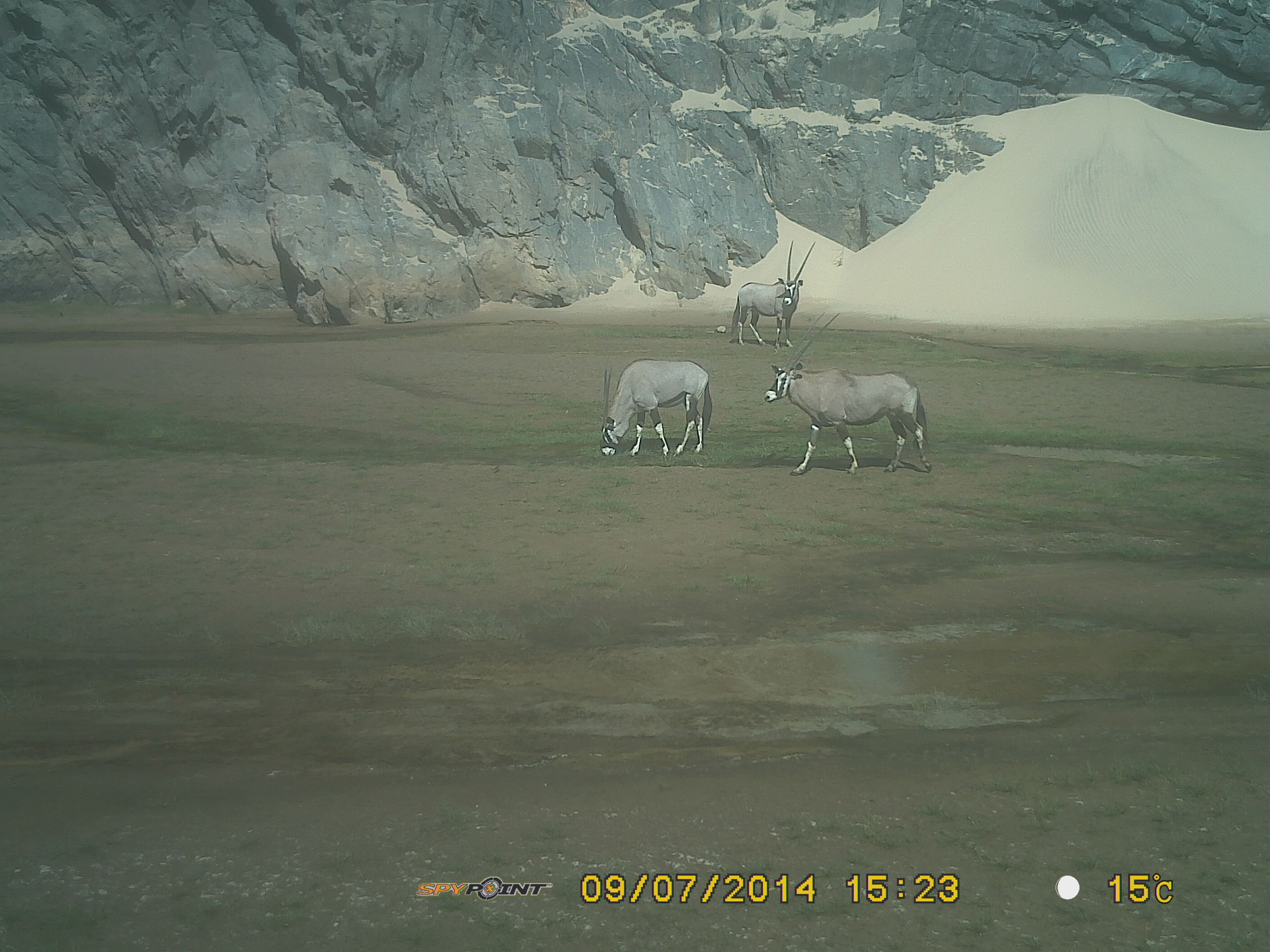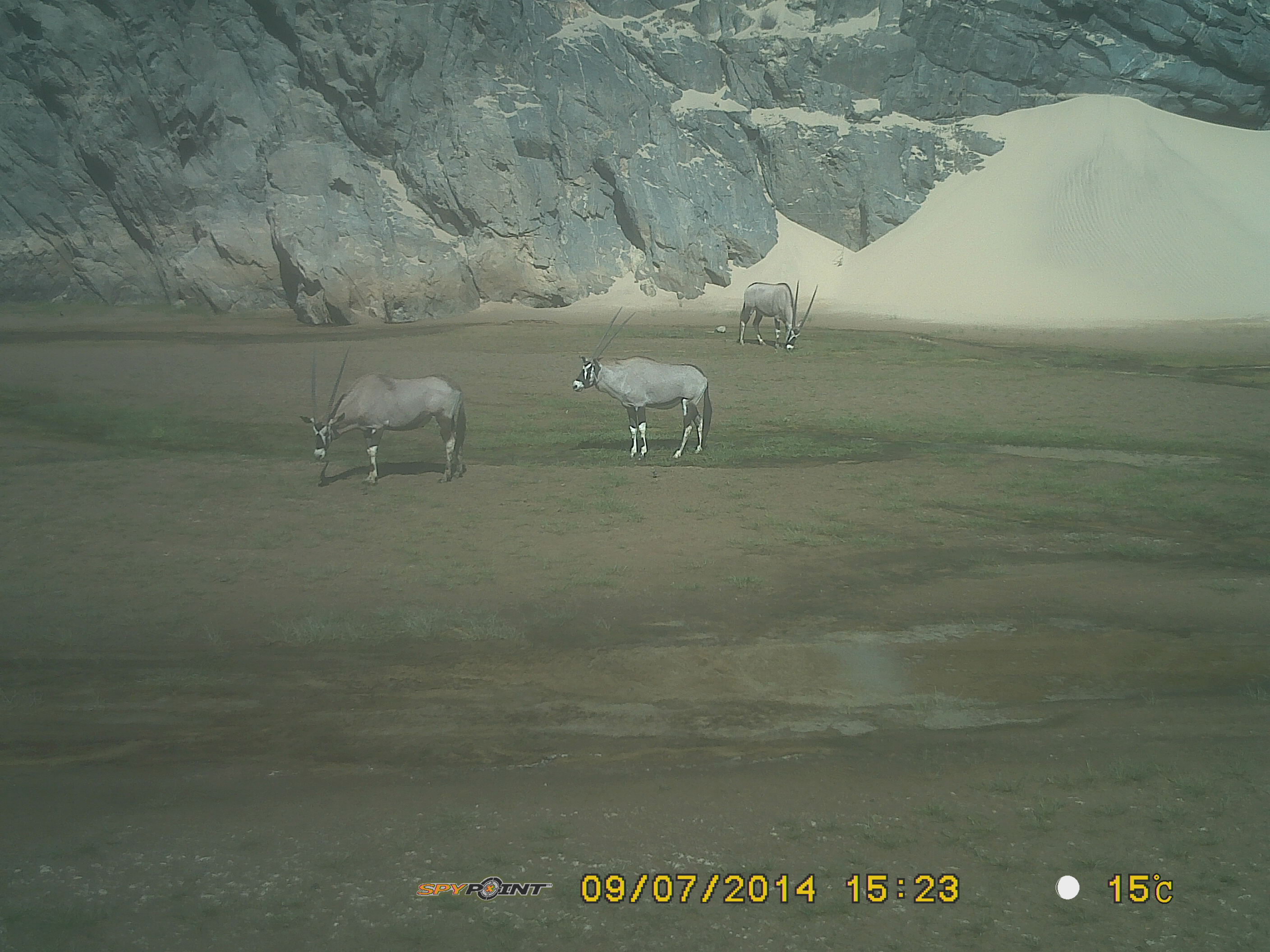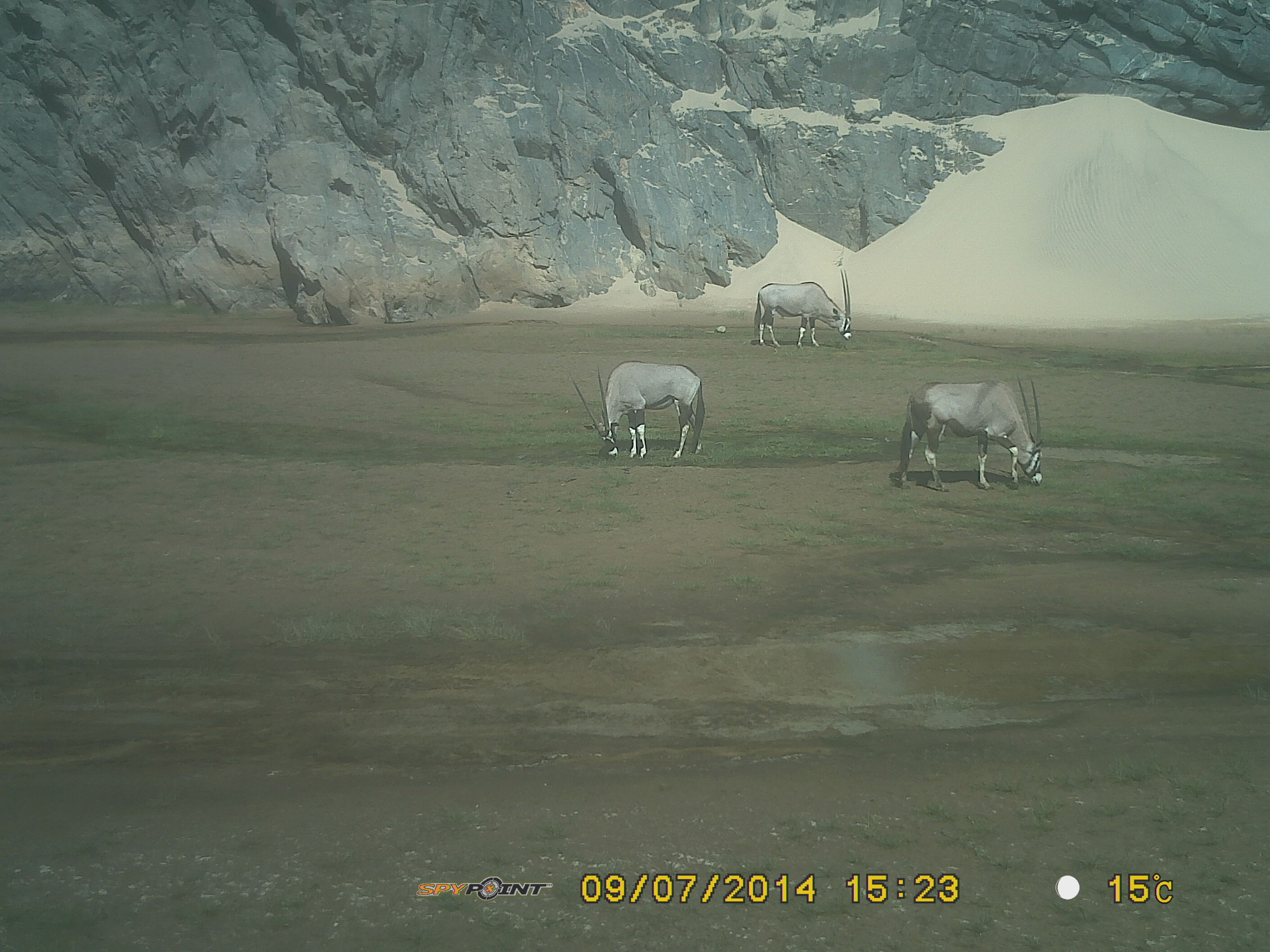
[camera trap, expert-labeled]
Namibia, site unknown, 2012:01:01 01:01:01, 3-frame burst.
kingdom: Animalia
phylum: Chordata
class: Mammalia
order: Artiodactyla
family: Bovidae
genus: Oryx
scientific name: Oryx gazella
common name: gemsbok